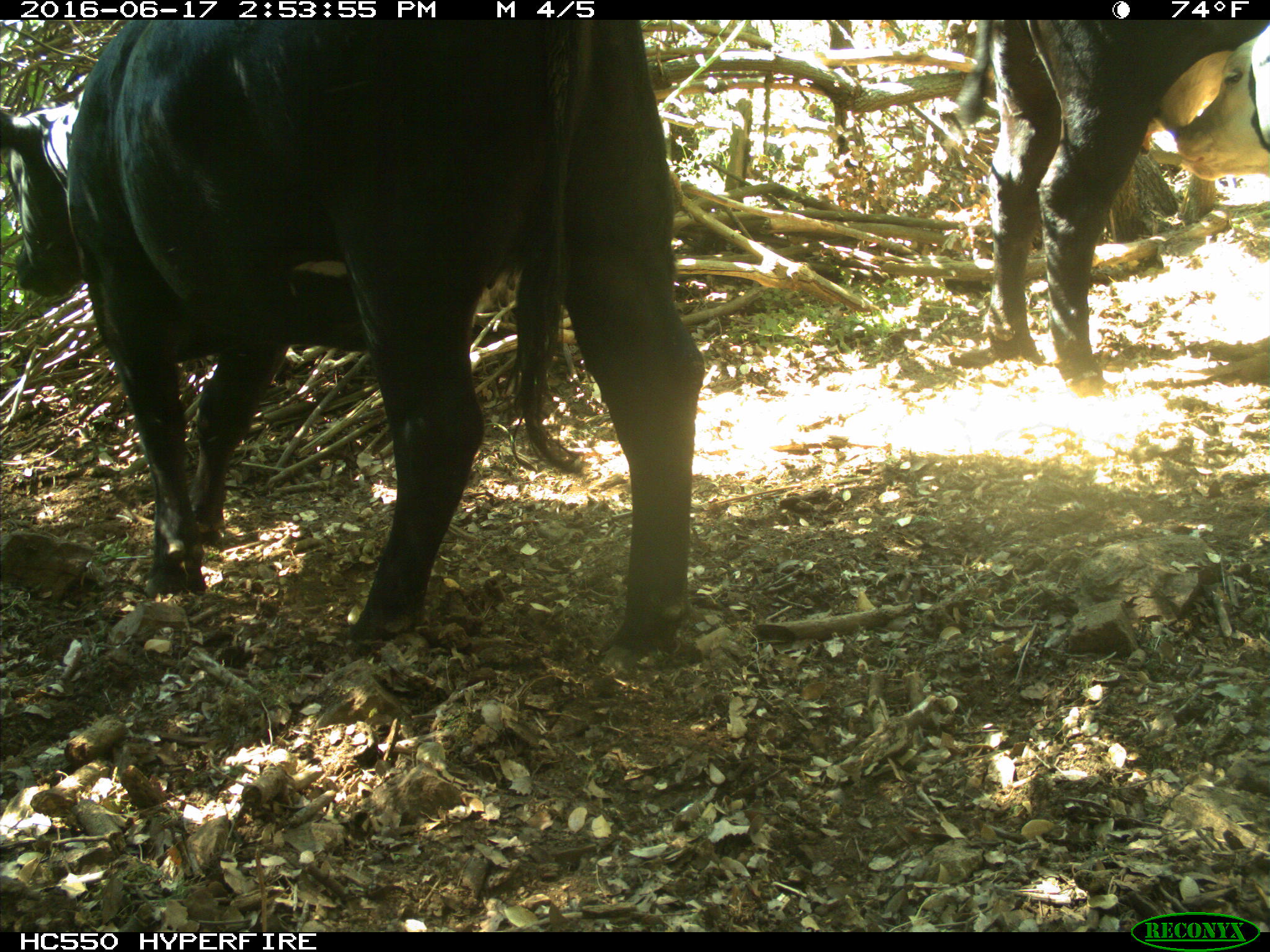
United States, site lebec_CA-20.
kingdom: Animalia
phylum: Chordata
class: Mammalia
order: Artiodactyla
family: Bovidae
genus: Bos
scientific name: Bos taurus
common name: domestic cow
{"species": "Bos taurus (domestic cow)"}